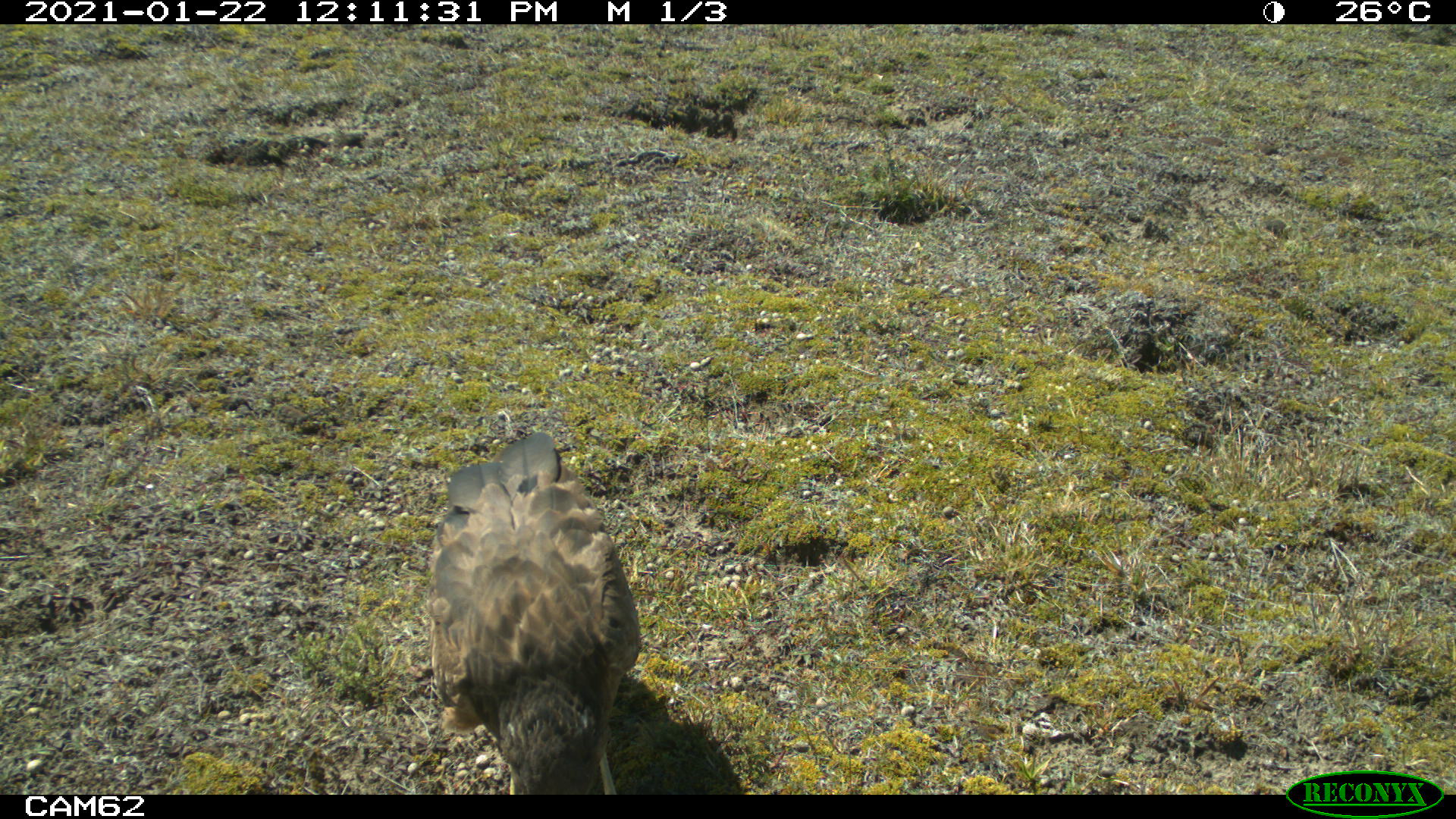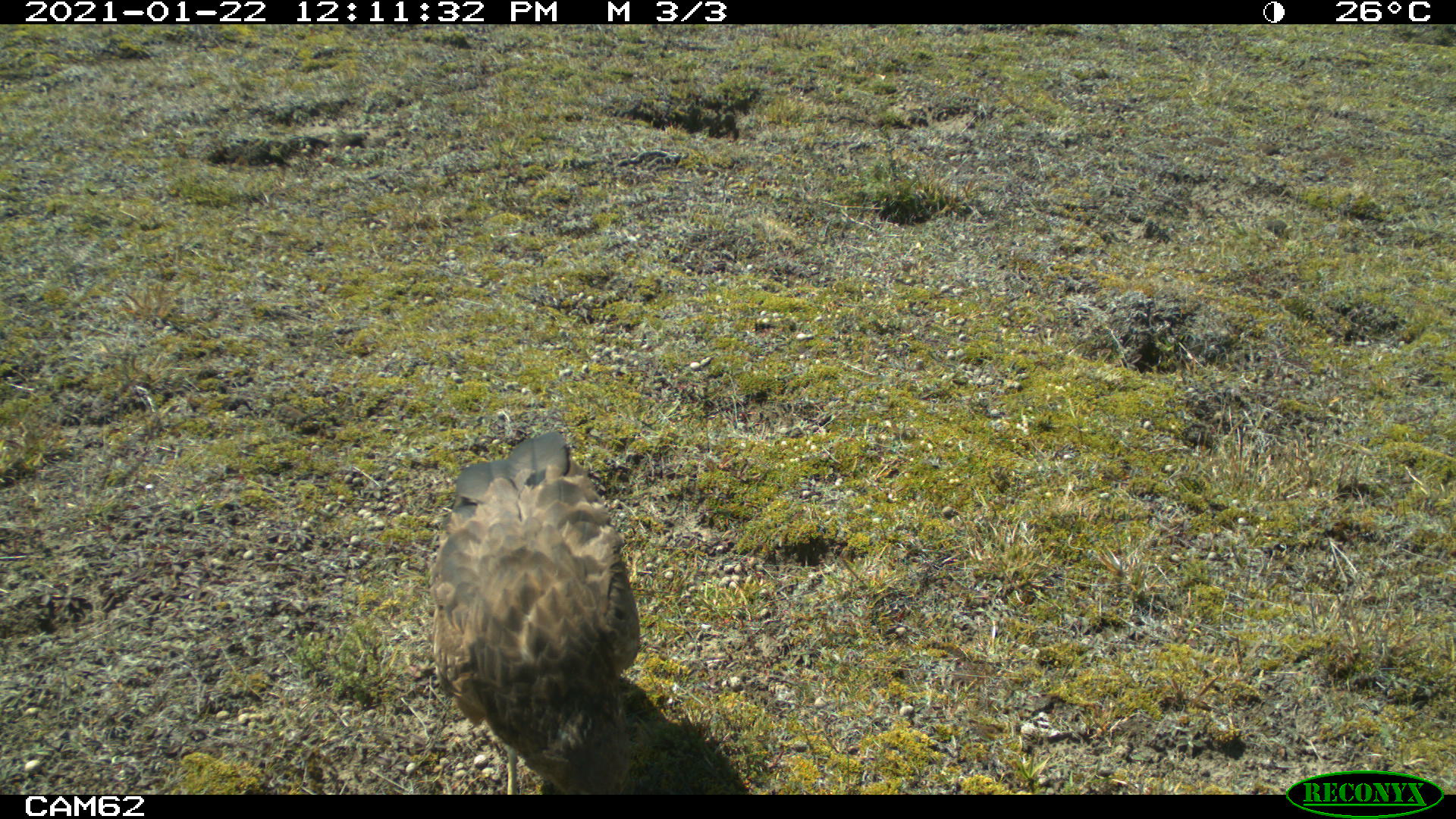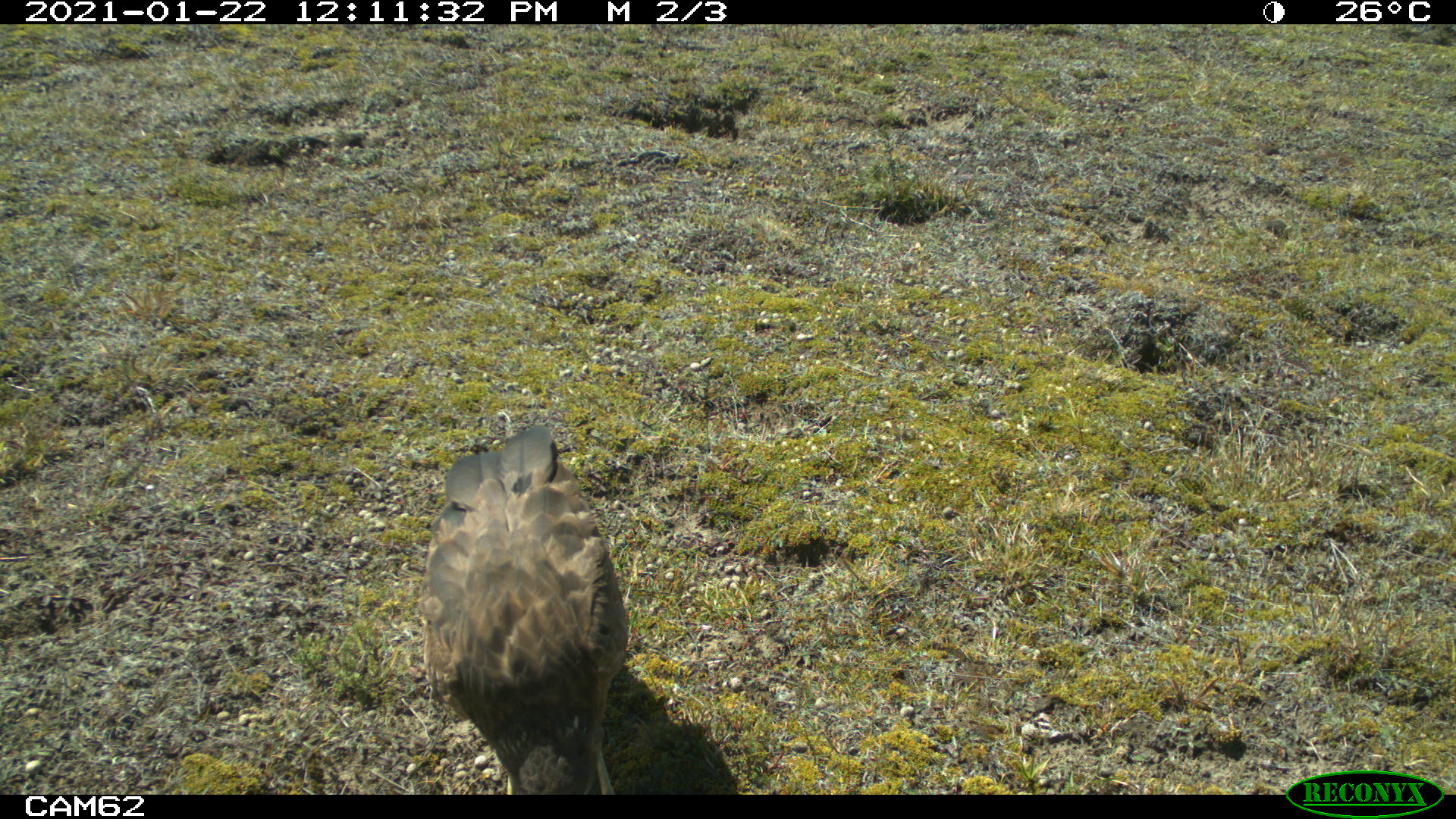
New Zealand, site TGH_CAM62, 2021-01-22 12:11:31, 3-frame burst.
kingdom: Animalia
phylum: Chordata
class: Aves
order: Accipitriformes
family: Accipitridae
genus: Circus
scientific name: Circus approximans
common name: swamp harrier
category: harrier